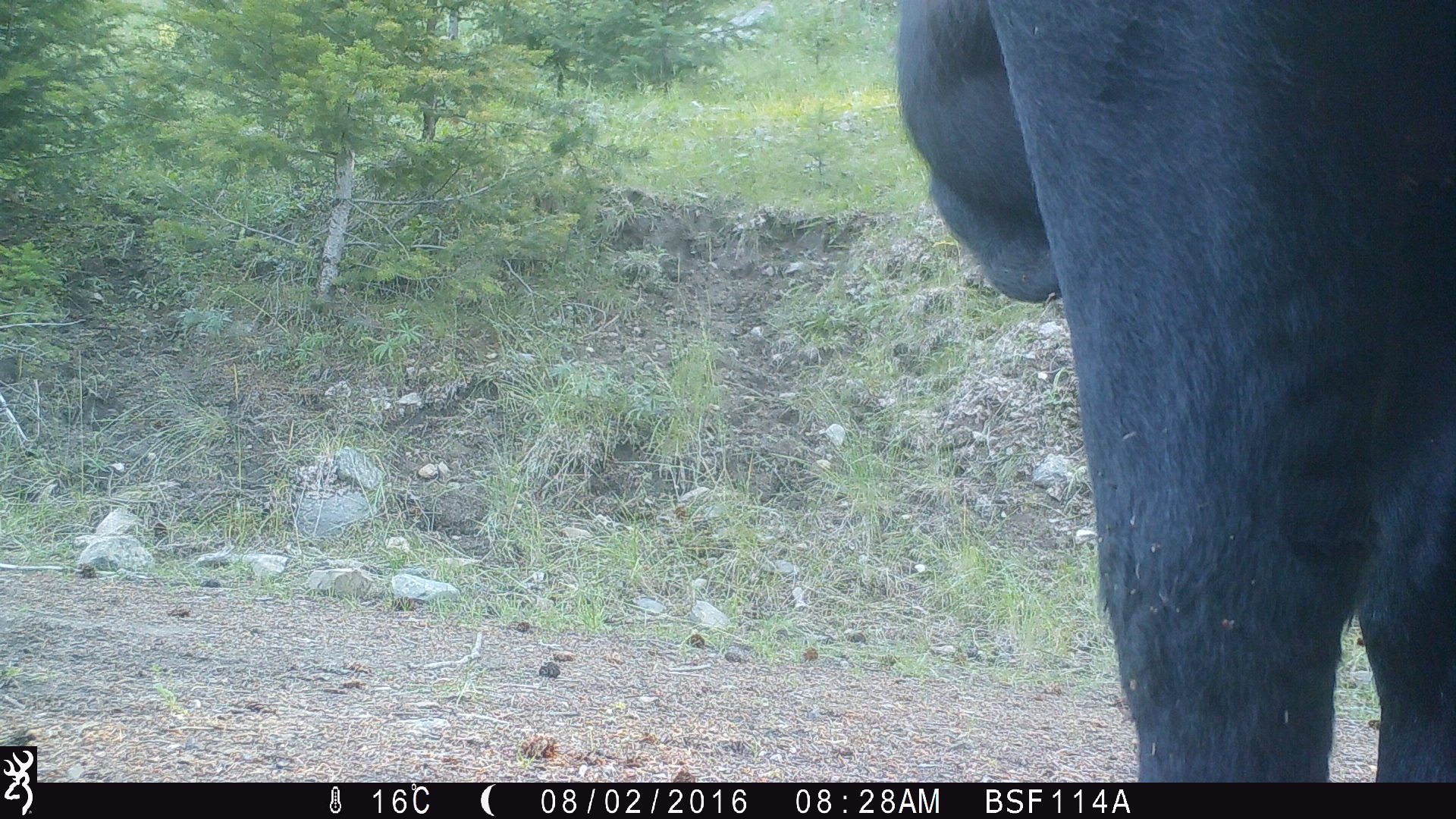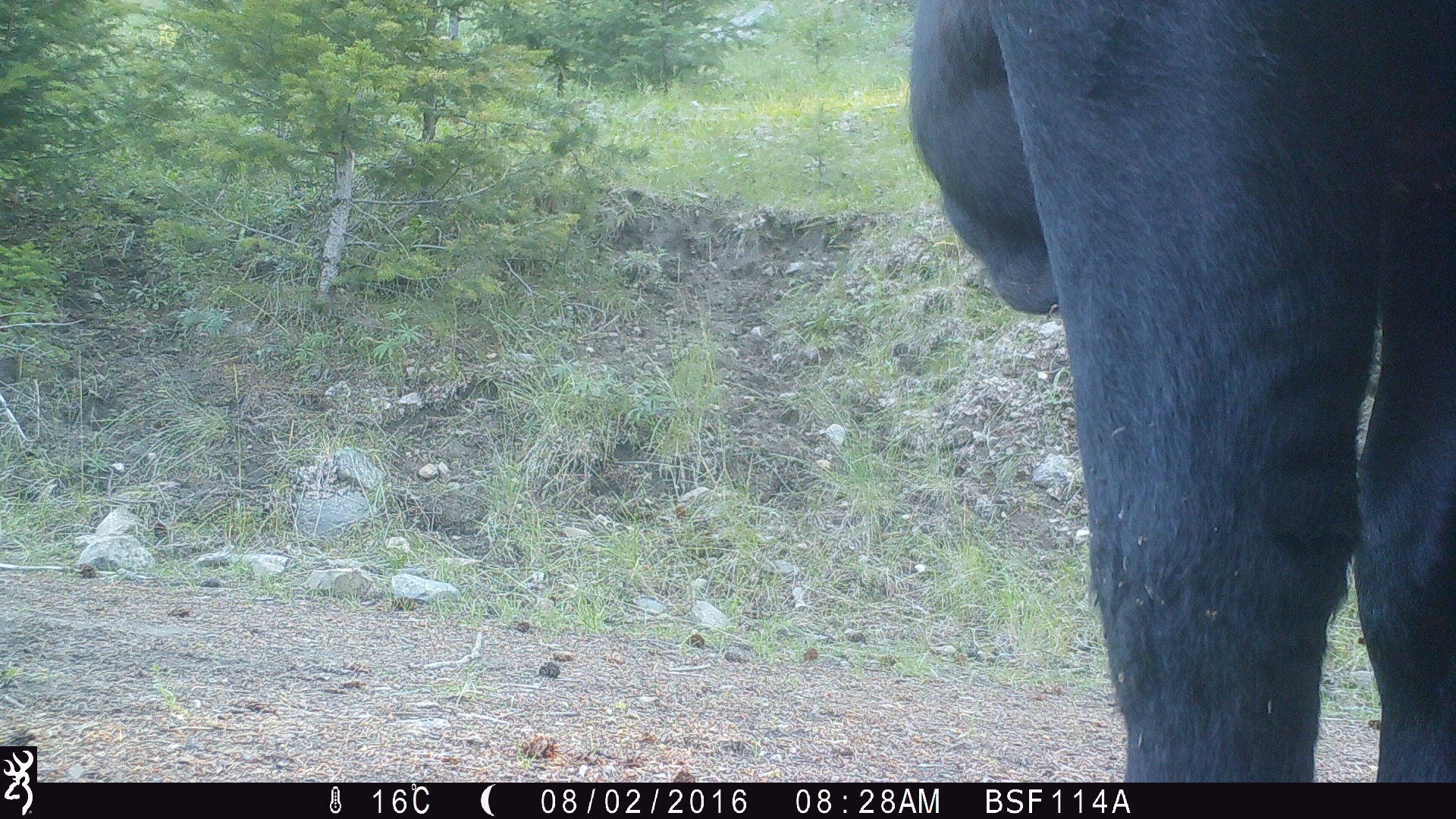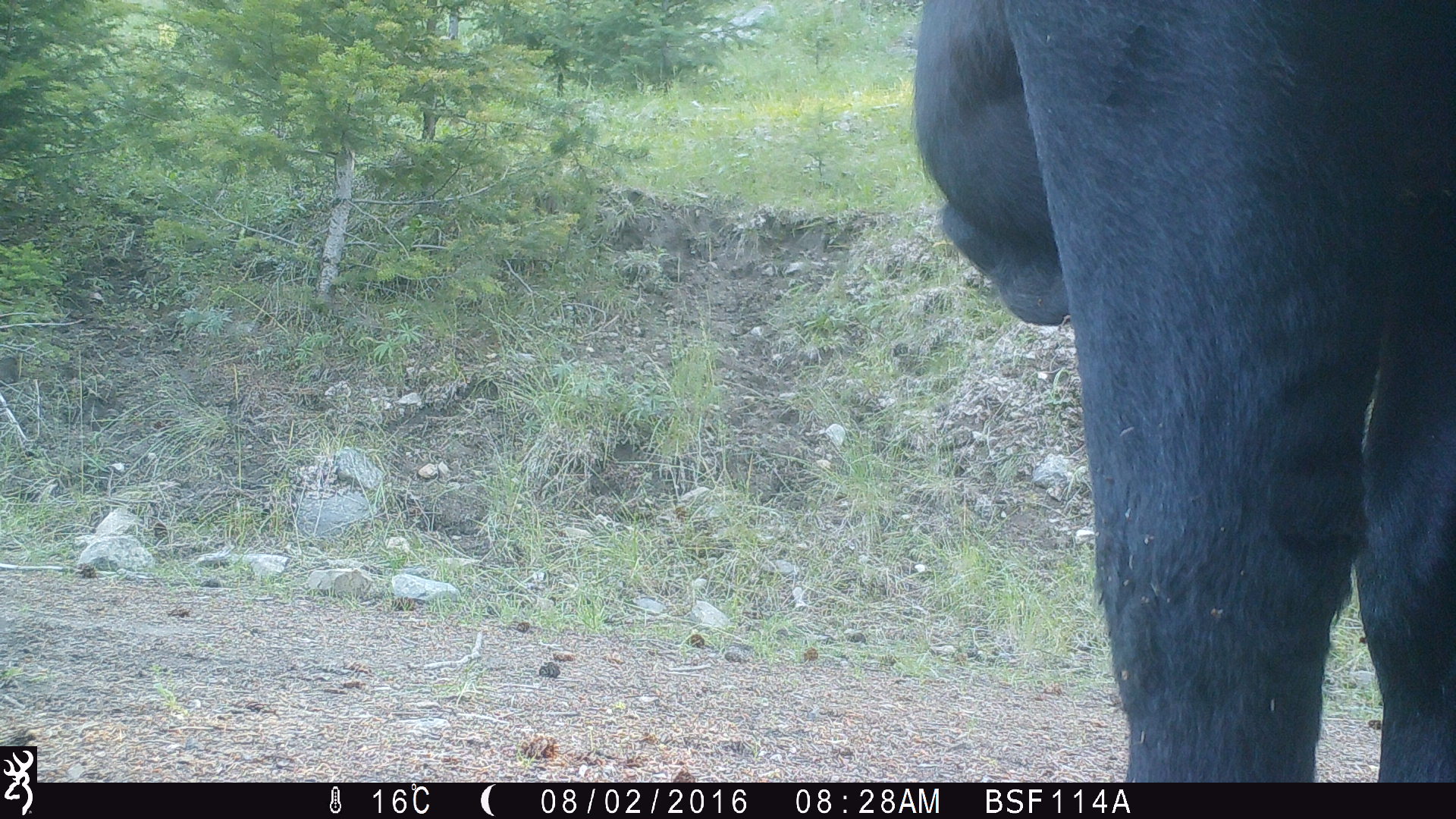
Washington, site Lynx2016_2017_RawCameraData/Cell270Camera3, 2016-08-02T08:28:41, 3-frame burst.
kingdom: Animalia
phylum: Chordata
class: Mammalia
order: Artiodactyla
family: Bovidae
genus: Bos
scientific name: Bos taurus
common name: domestic cattle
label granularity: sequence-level